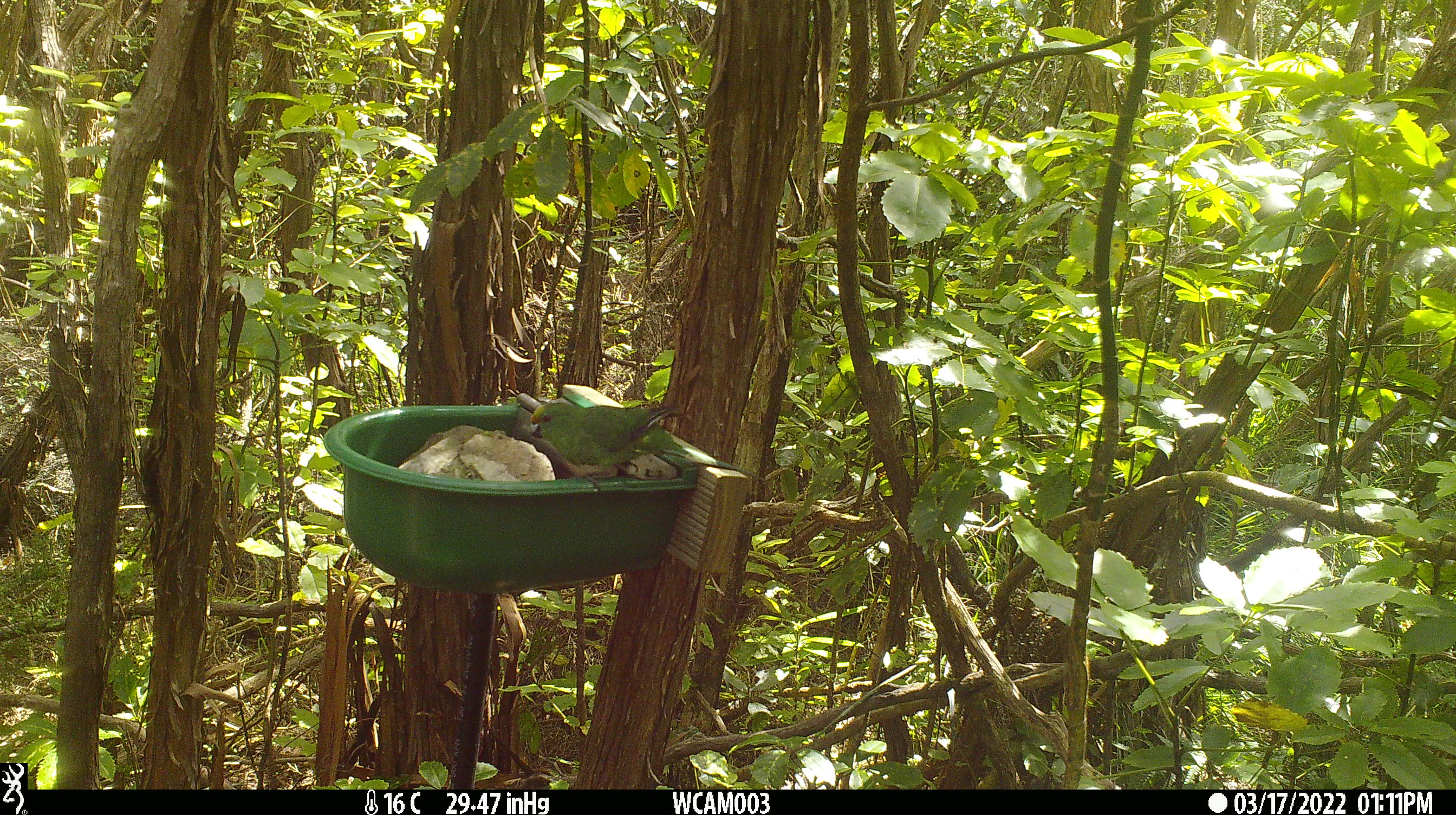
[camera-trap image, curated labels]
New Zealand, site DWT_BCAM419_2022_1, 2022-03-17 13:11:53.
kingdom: Animalia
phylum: Chordata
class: Aves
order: Psittaciformes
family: Psittaculidae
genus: Cyanoramphus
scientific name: Cyanoramphus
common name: parakeet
Parakeet (Cyanoramphus).